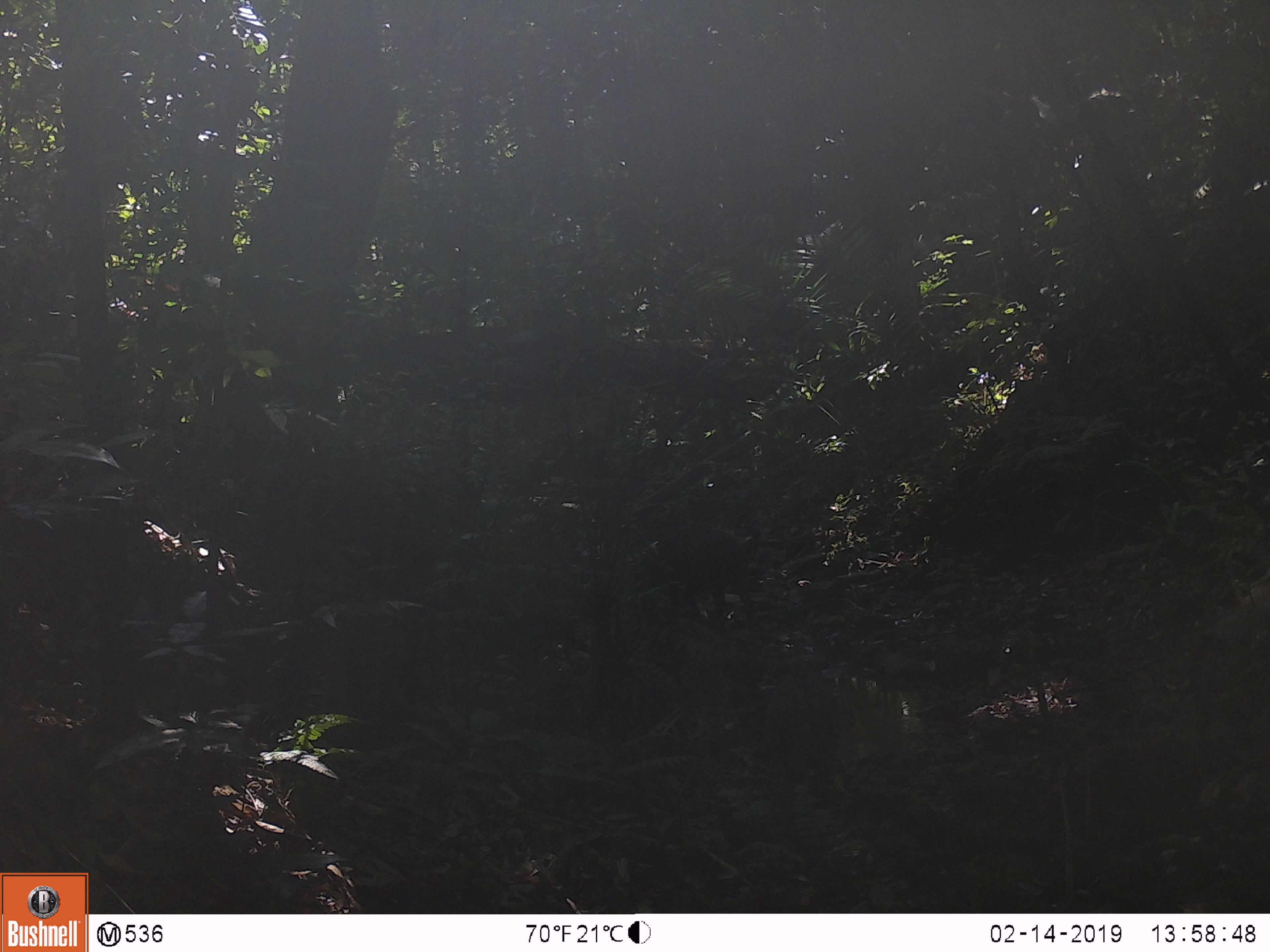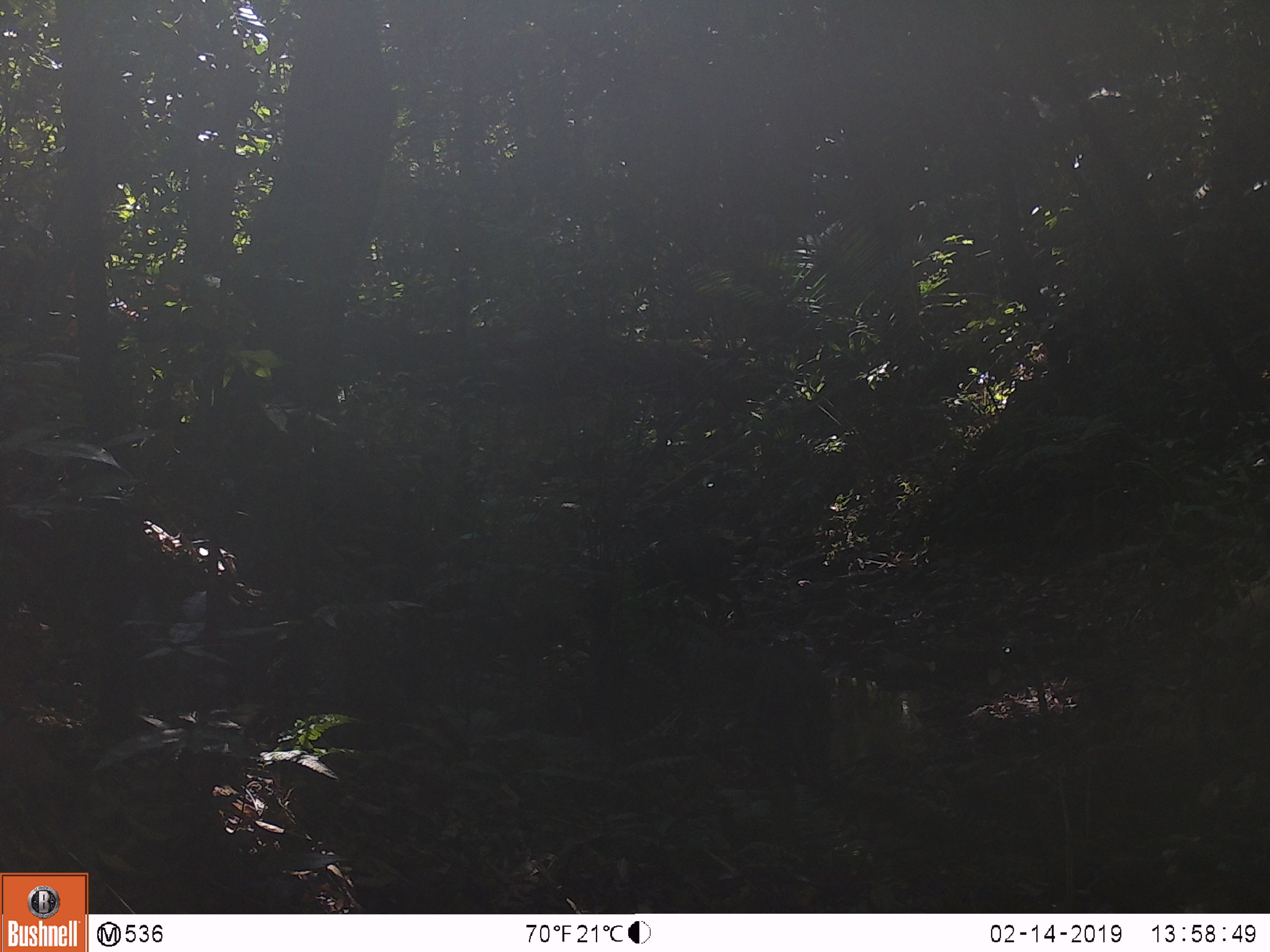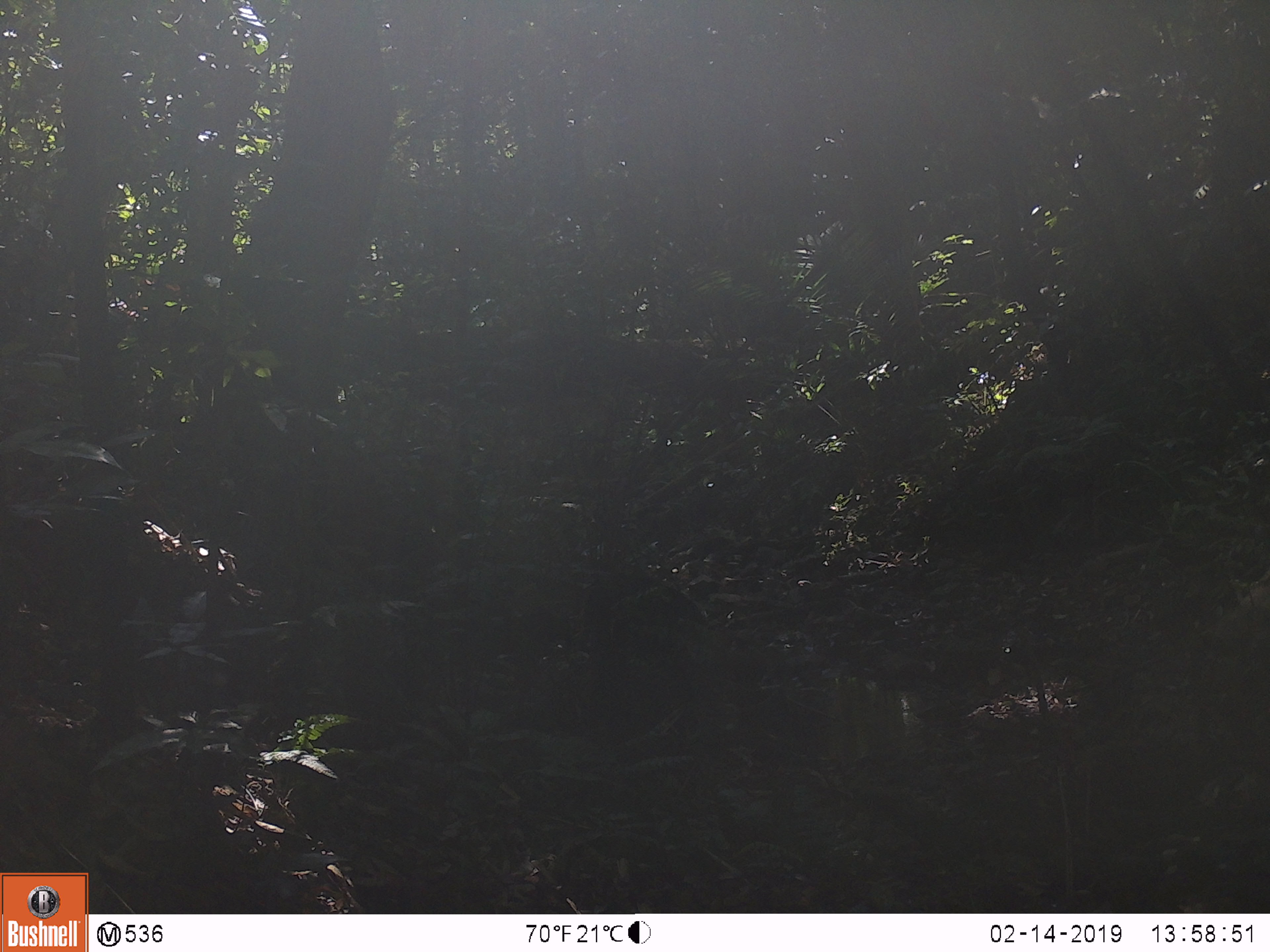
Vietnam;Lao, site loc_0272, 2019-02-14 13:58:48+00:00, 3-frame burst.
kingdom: Animalia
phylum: Chordata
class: Mammalia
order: Artiodactyla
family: Suidae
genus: Sus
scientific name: Sus scrofa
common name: eurasian wild pig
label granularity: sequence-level